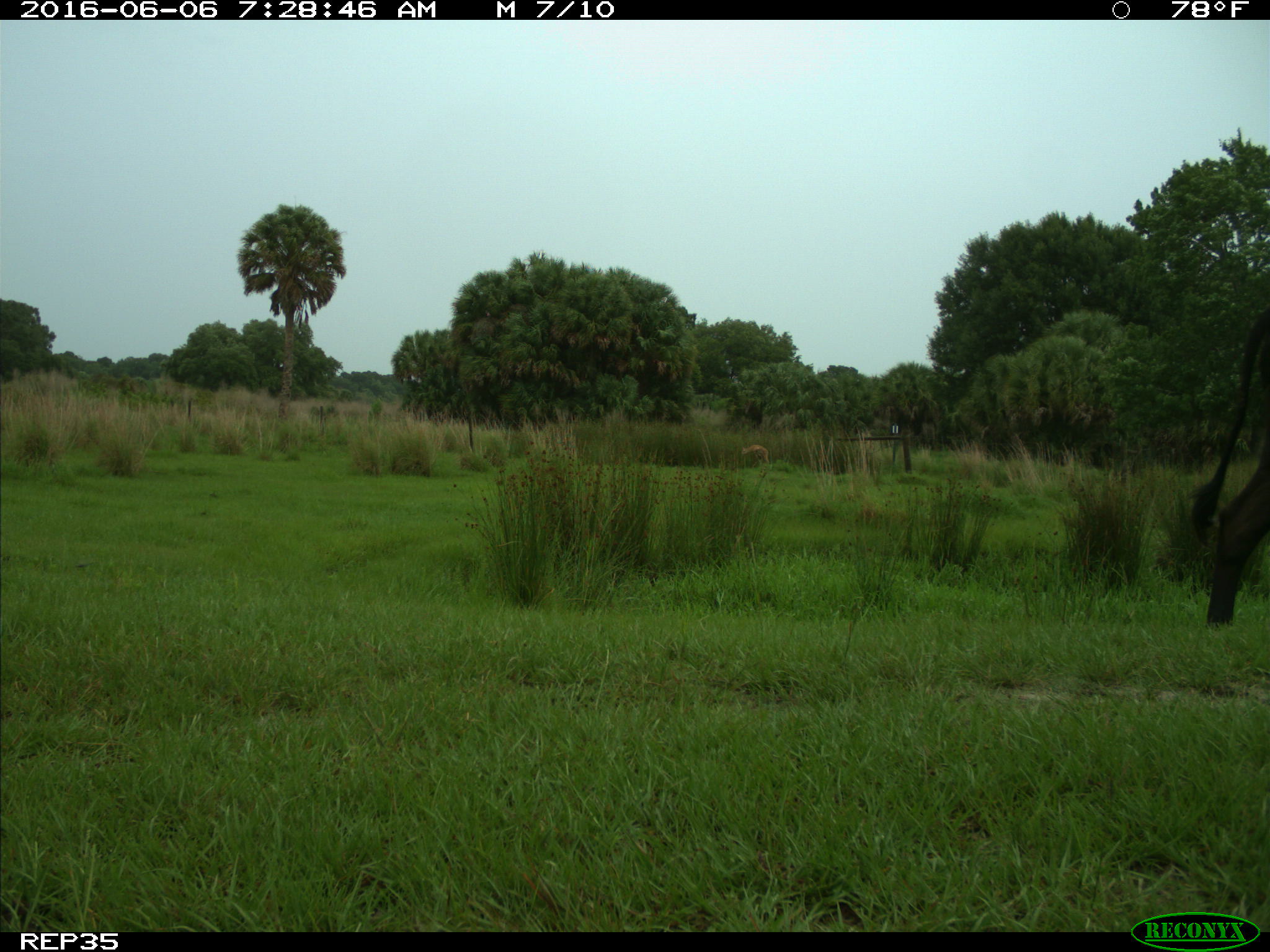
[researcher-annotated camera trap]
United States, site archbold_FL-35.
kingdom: Animalia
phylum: Chordata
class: Mammalia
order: Artiodactyla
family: Bovidae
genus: Bos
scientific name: Bos taurus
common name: domestic cow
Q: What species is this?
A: Bos taurus (domestic cow).